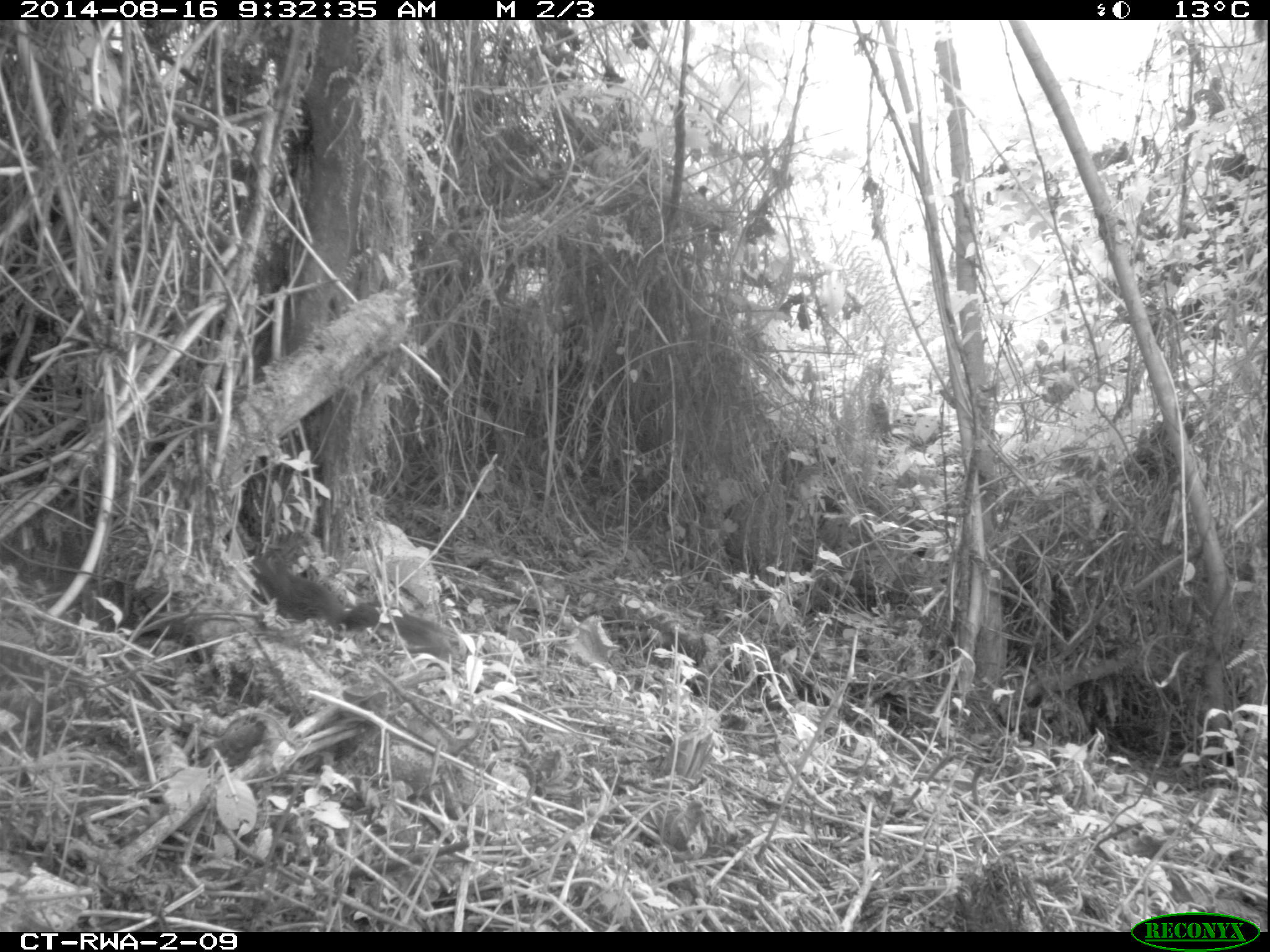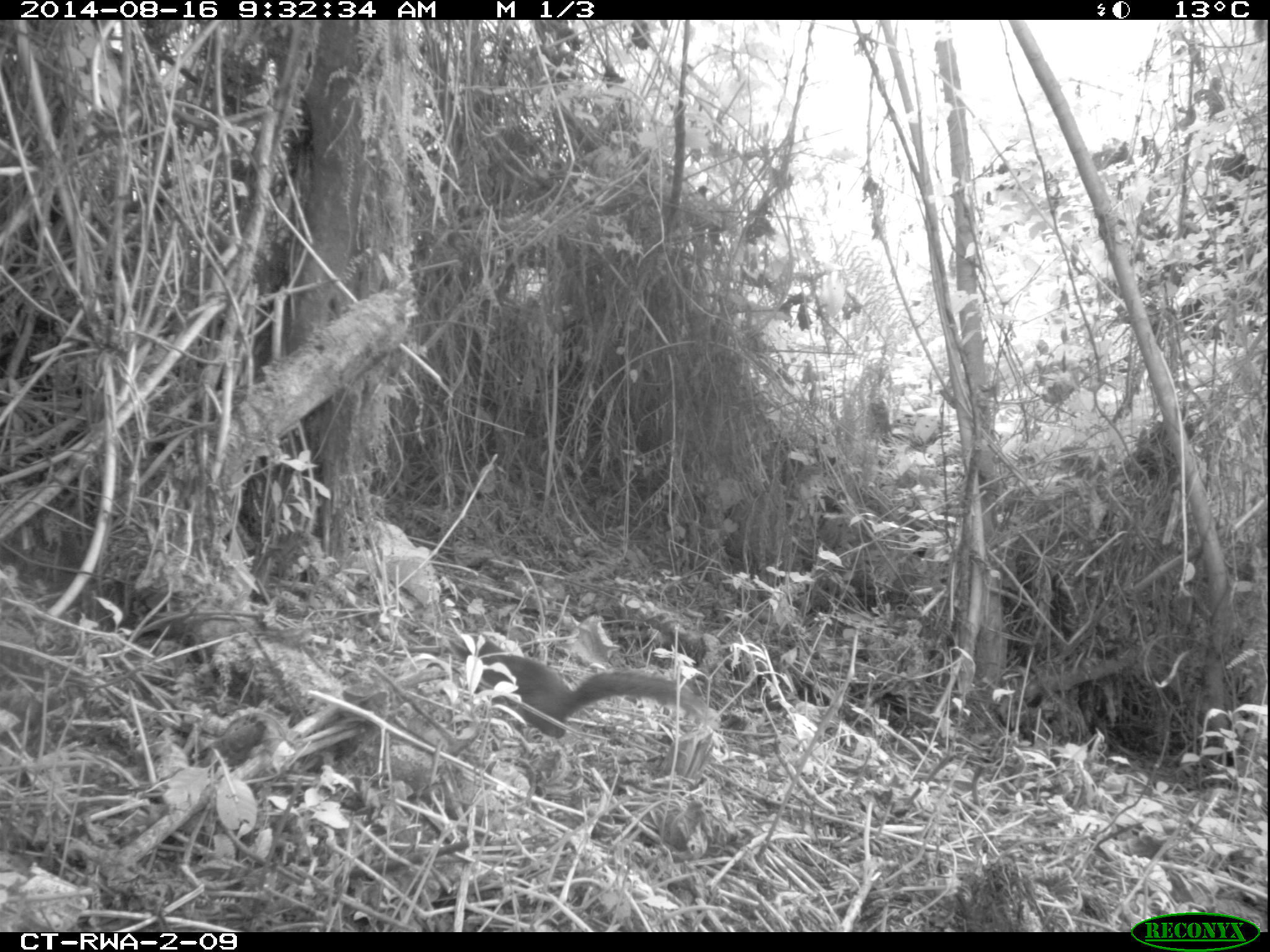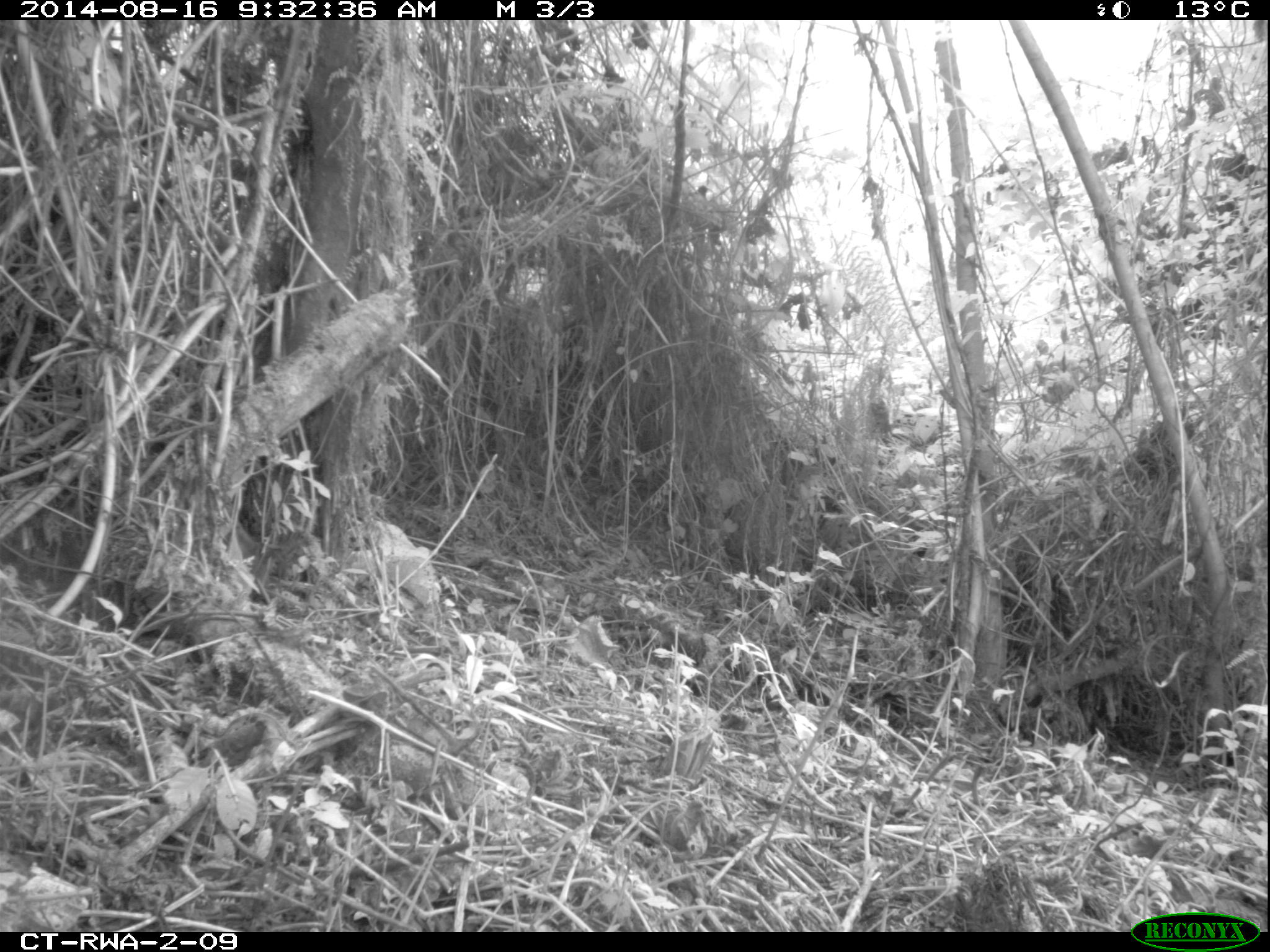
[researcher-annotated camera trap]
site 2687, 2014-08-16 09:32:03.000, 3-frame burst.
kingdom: Animalia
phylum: Chordata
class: Mammalia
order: Rodentia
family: Sciuridae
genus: Funisciurus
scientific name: Funisciurus carruthersi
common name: carruther's mountain squirrel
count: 1